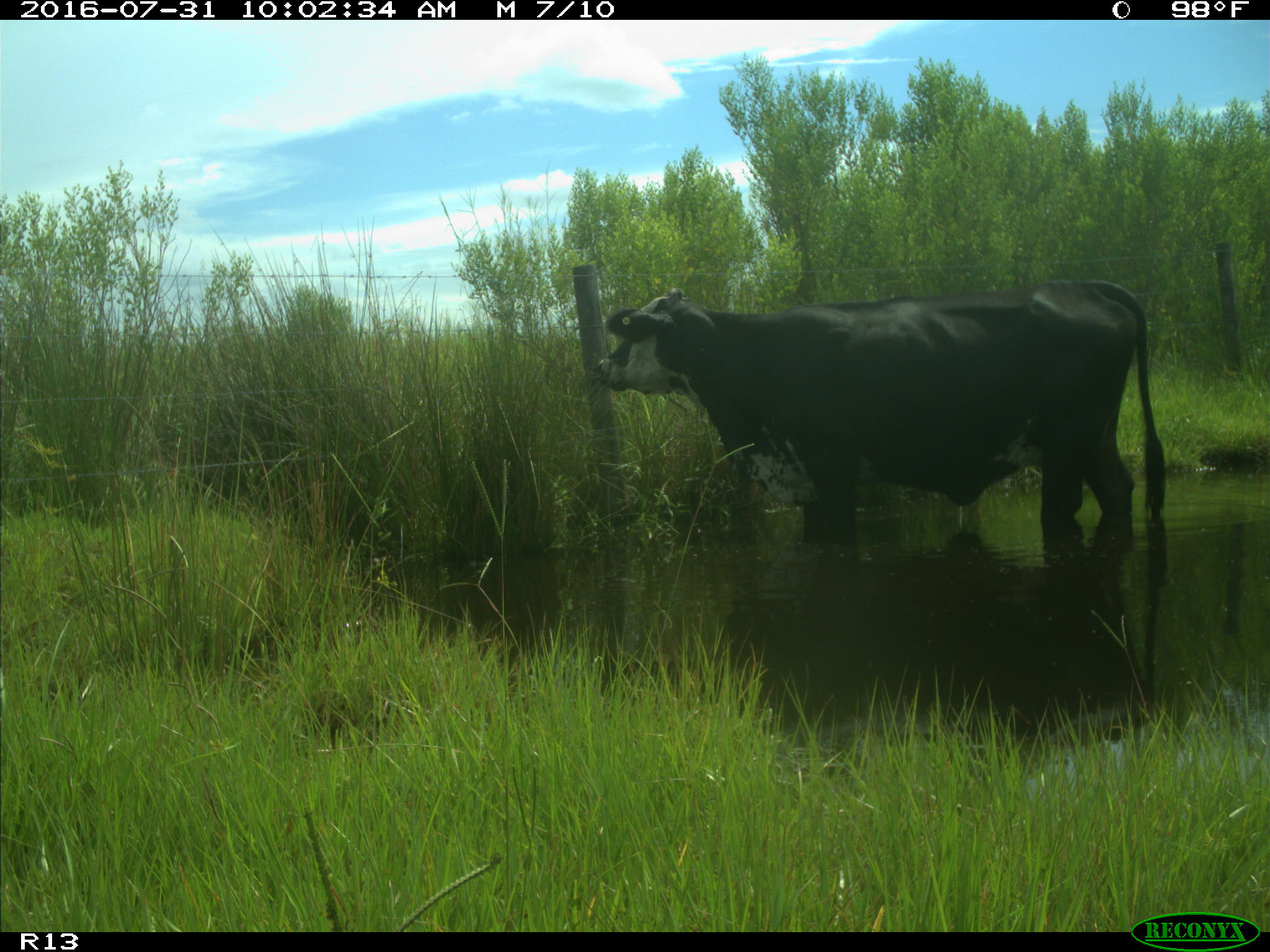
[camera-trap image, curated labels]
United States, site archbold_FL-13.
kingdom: Animalia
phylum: Chordata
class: Mammalia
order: Artiodactyla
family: Bovidae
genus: Bos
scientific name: Bos taurus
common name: domestic cow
Bos taurus (domestic cow).